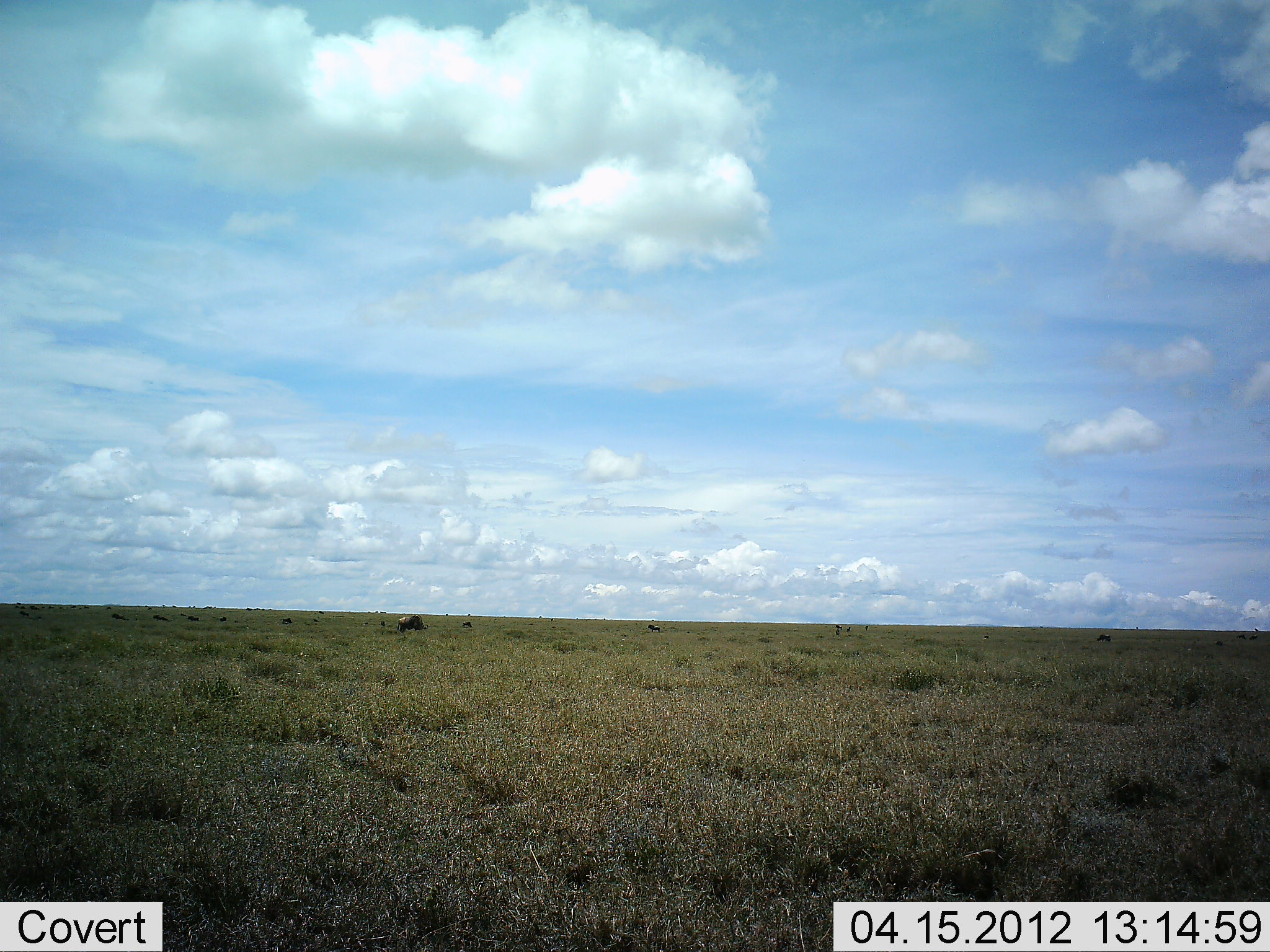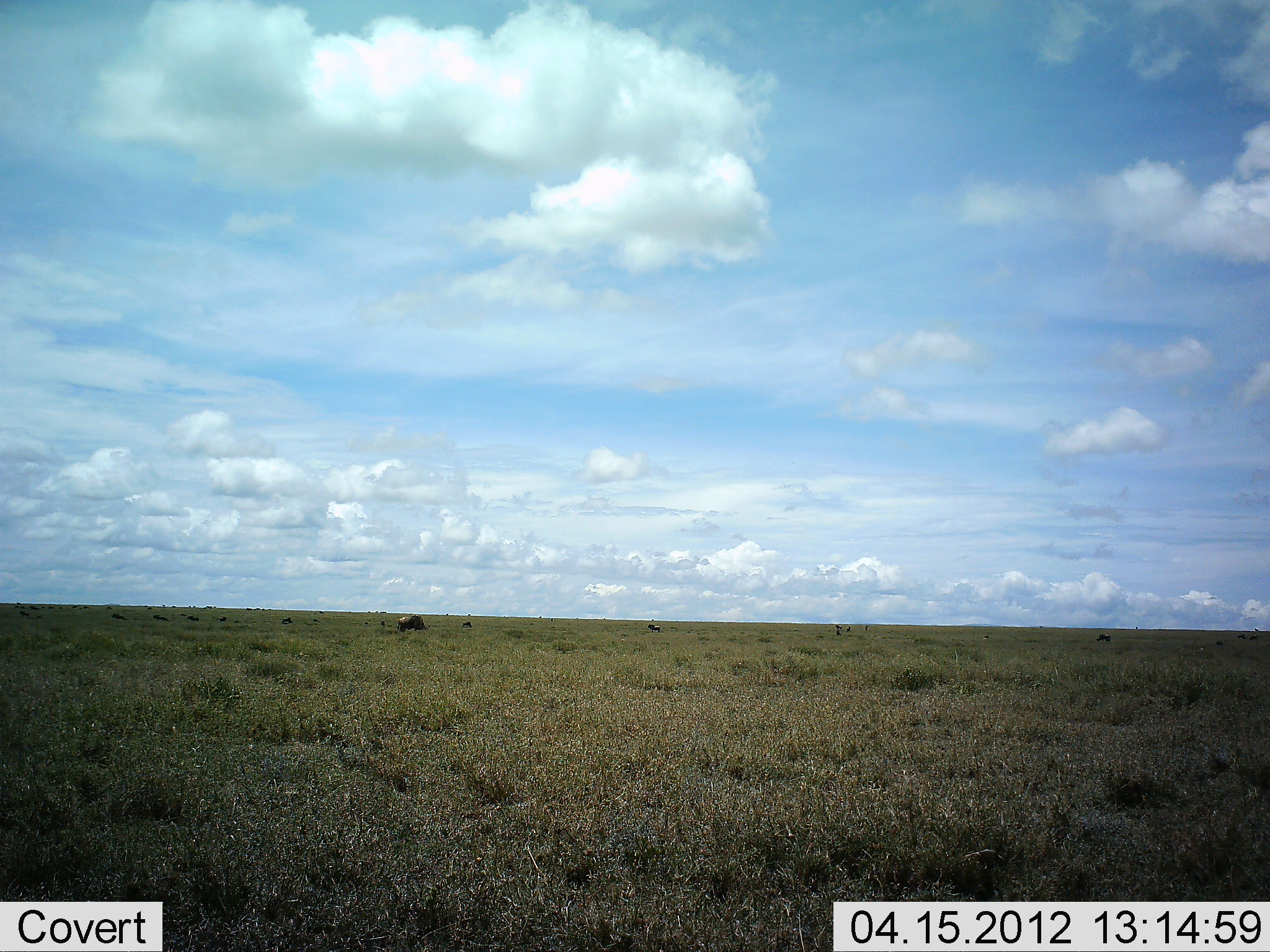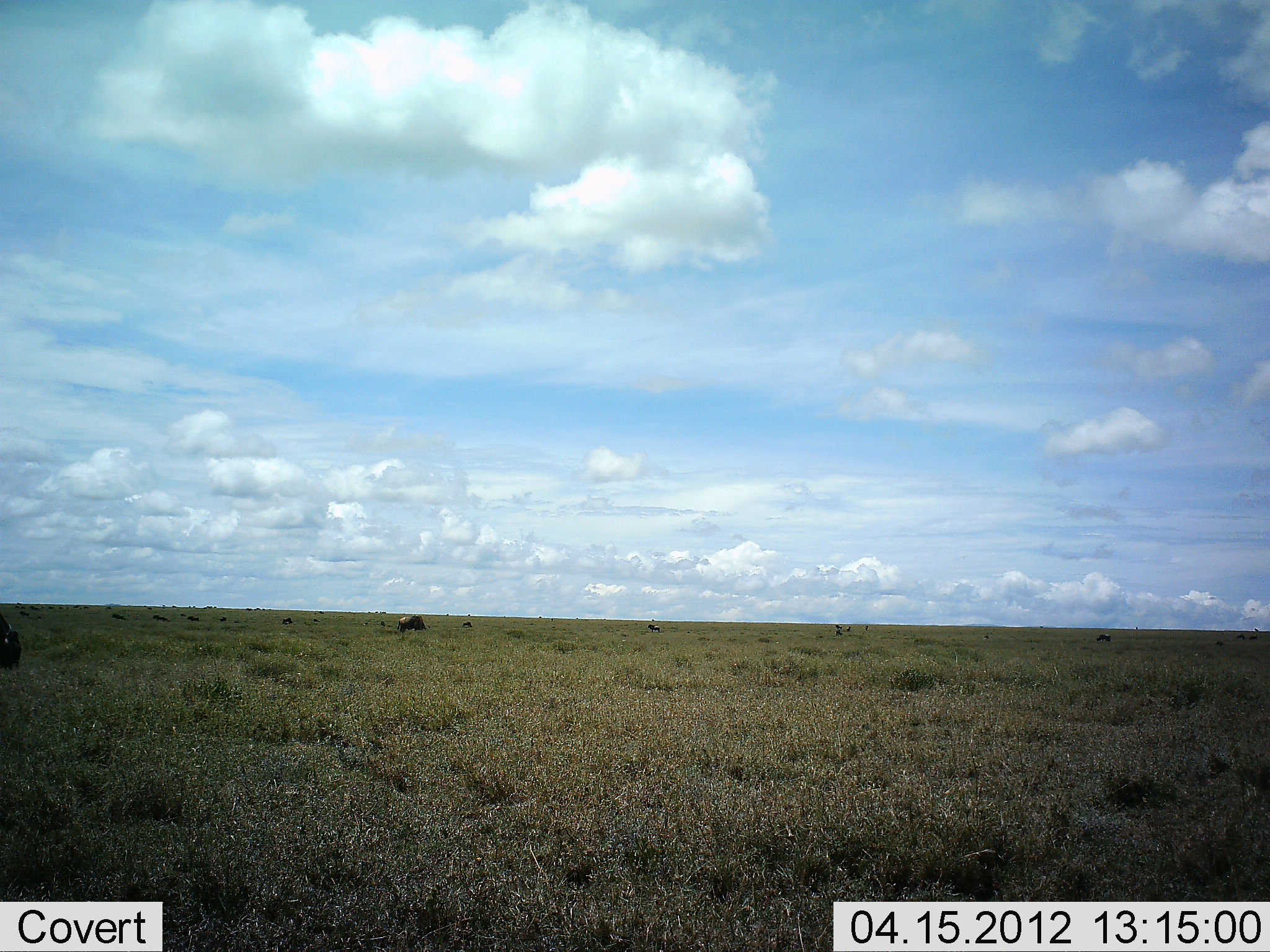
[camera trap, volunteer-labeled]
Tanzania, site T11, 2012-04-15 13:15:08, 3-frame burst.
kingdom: Animalia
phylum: Chordata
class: Mammalia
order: Artiodactyla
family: Bovidae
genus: Connochaetes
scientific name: Connochaetes taurinus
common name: blue wildebeest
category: wildebeest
Wildebeest (blue wildebeest) (Connochaetes taurinus), count 4. Behavior (volunteer vote fractions): standing 47%, resting 7%, moving 60%, interacting 0%. Young present (vote fraction): 0%. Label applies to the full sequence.